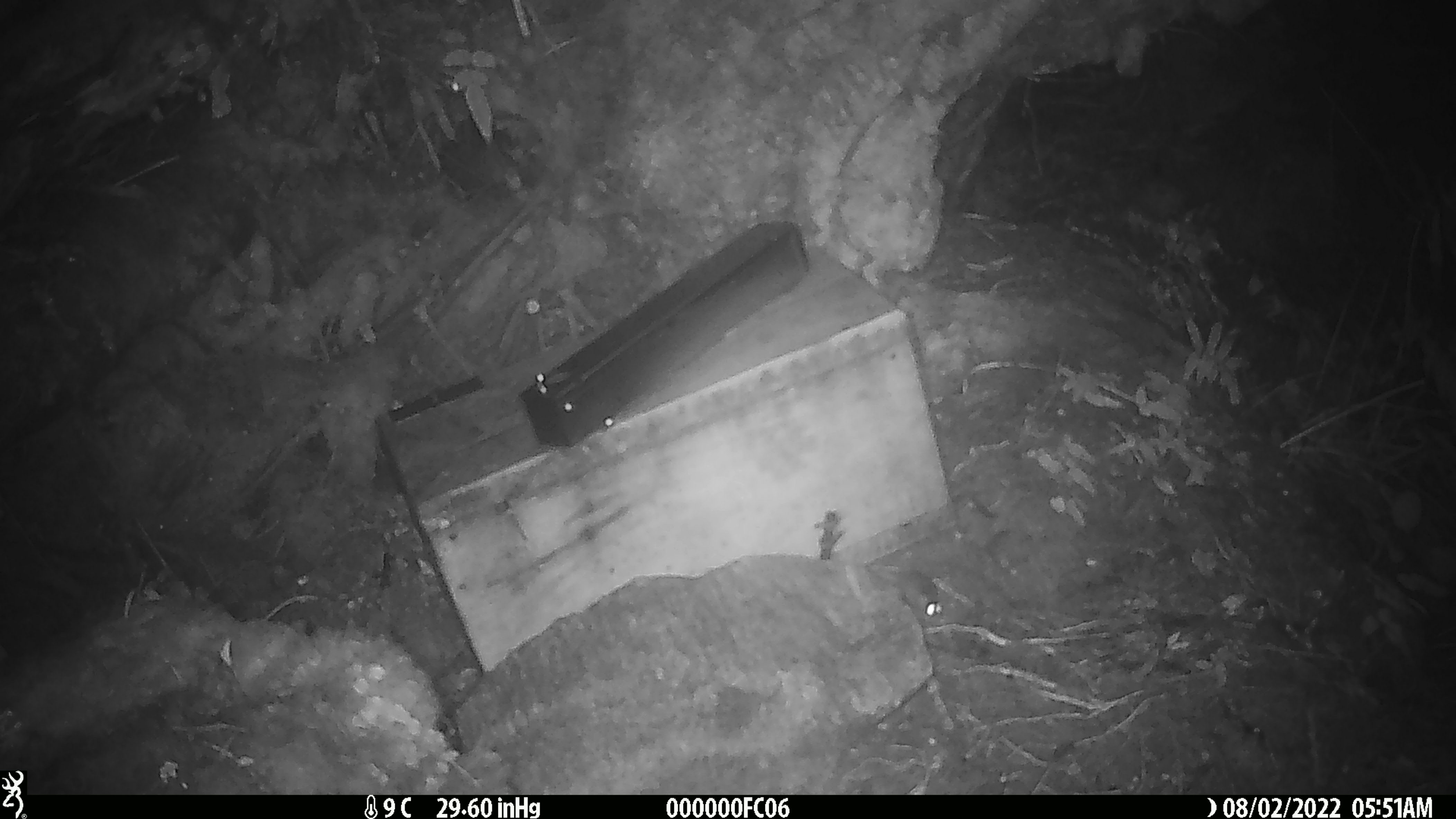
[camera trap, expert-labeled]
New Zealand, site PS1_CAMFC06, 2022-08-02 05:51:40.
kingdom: Animalia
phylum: Chordata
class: Mammalia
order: Rodentia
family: Muridae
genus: Mus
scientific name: Mus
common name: mouse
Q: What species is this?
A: Mouse (Mus).